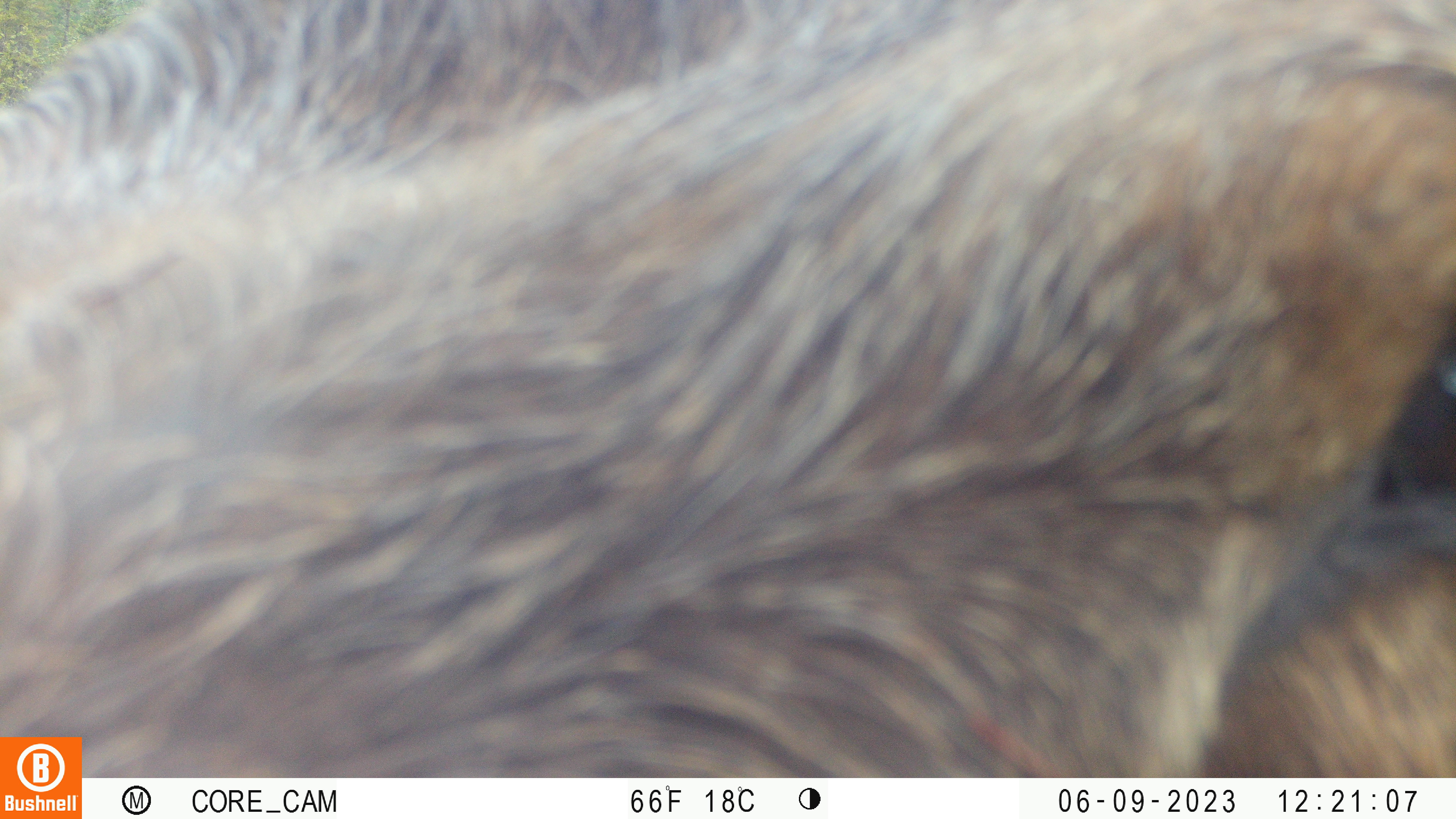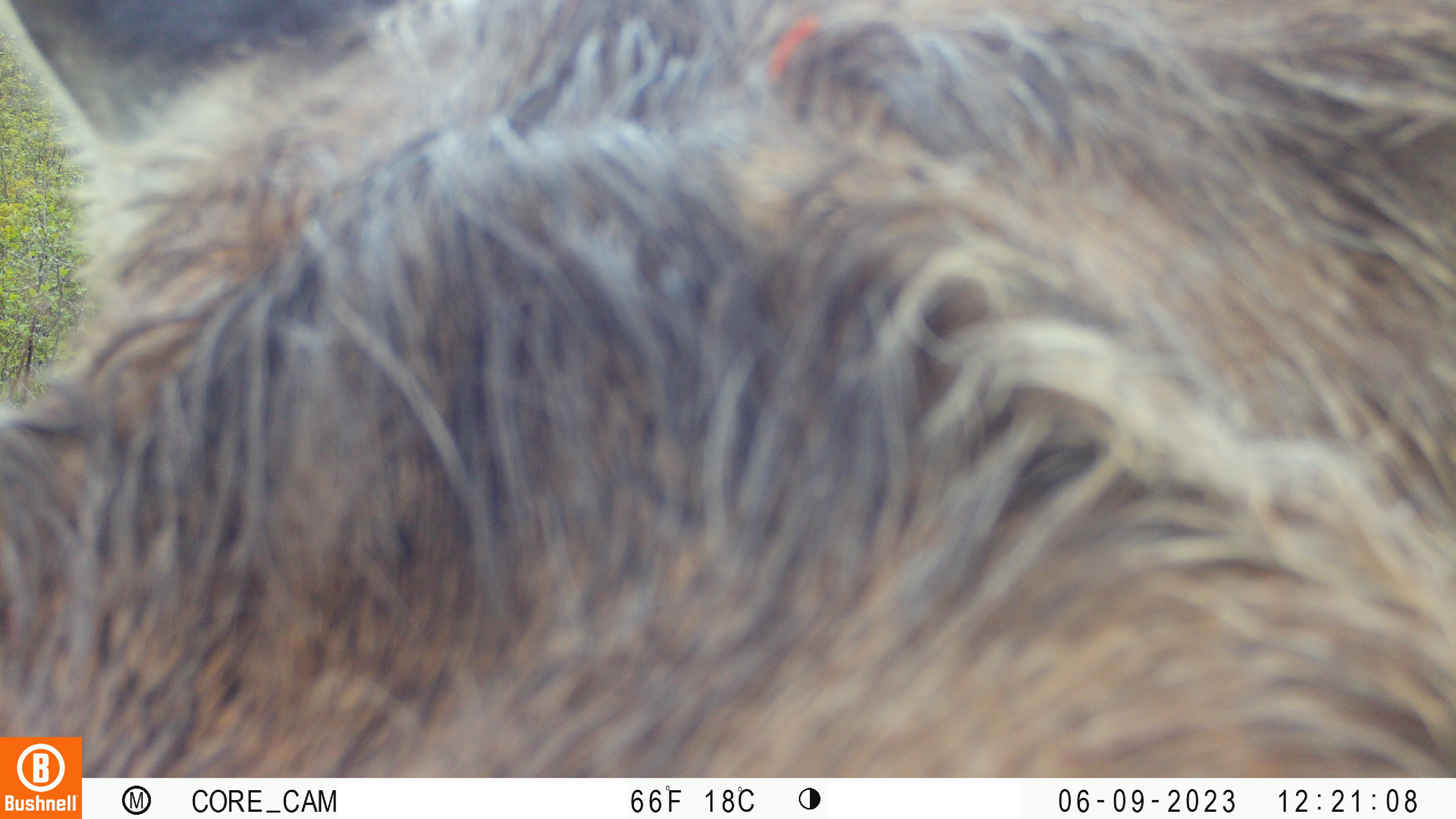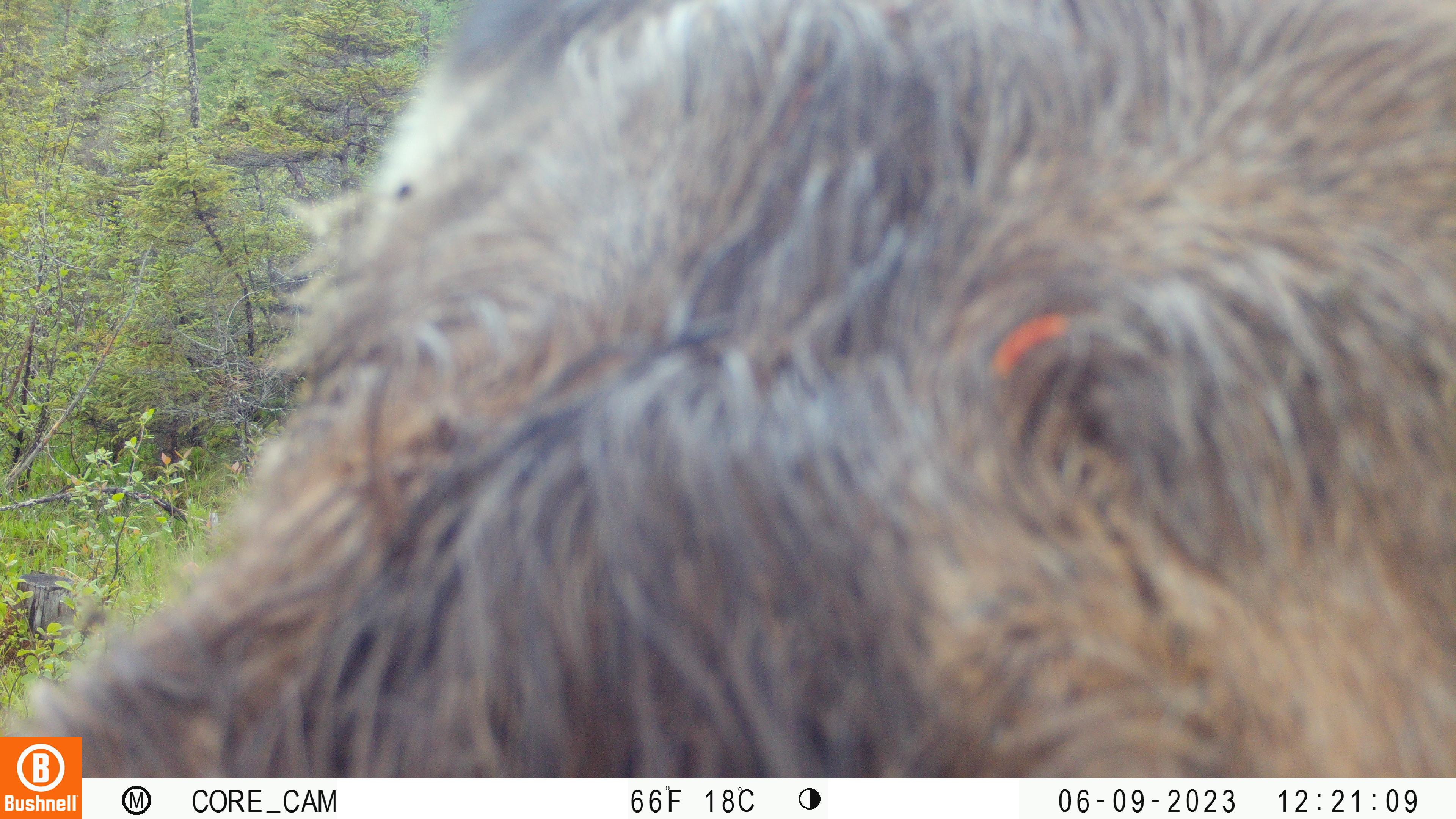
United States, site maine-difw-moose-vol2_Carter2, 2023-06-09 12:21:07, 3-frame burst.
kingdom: Animalia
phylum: Chordata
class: Mammalia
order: Artiodactyla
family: Cervidae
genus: Alces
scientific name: Alces alces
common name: moose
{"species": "moose (Alces alces)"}